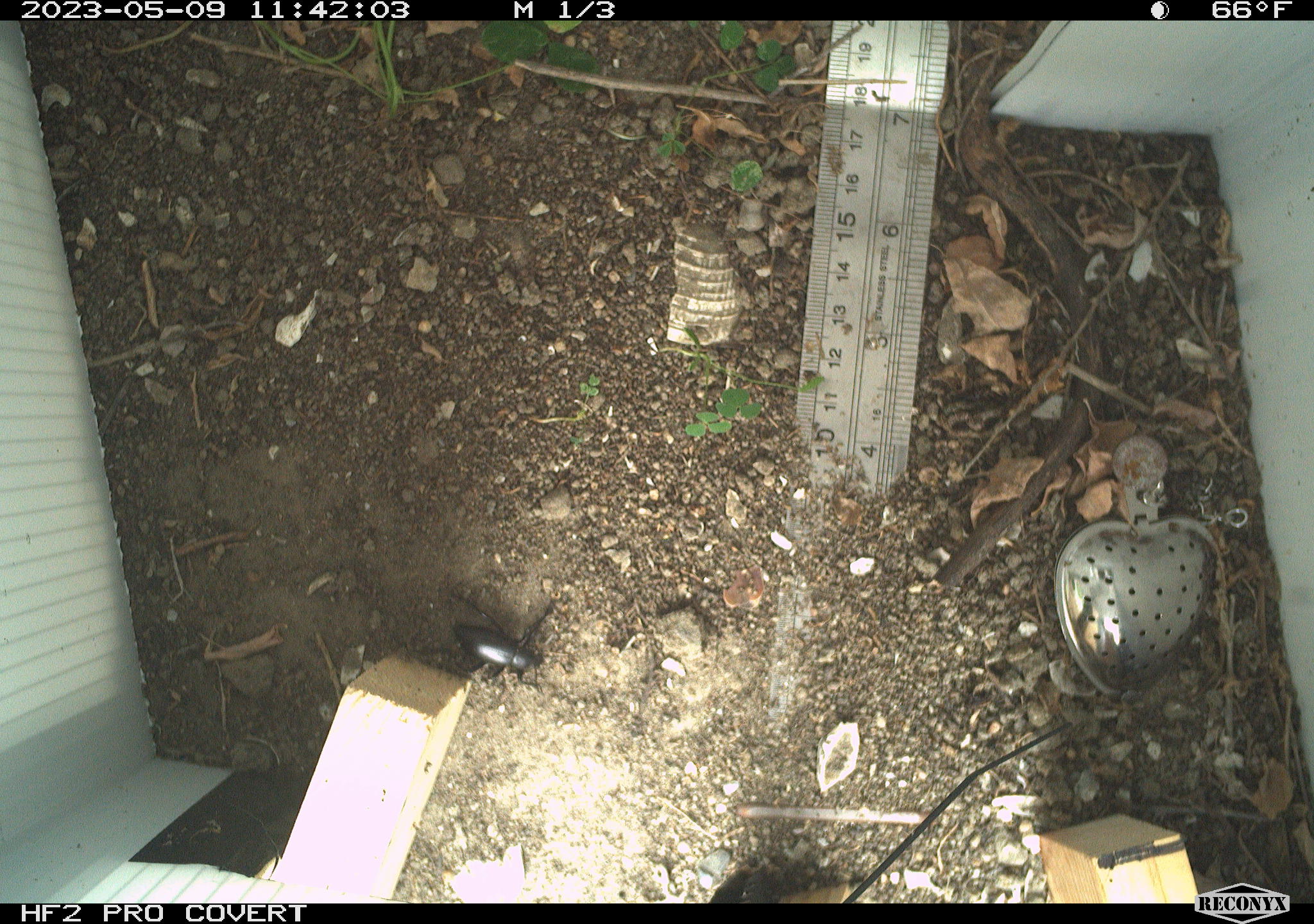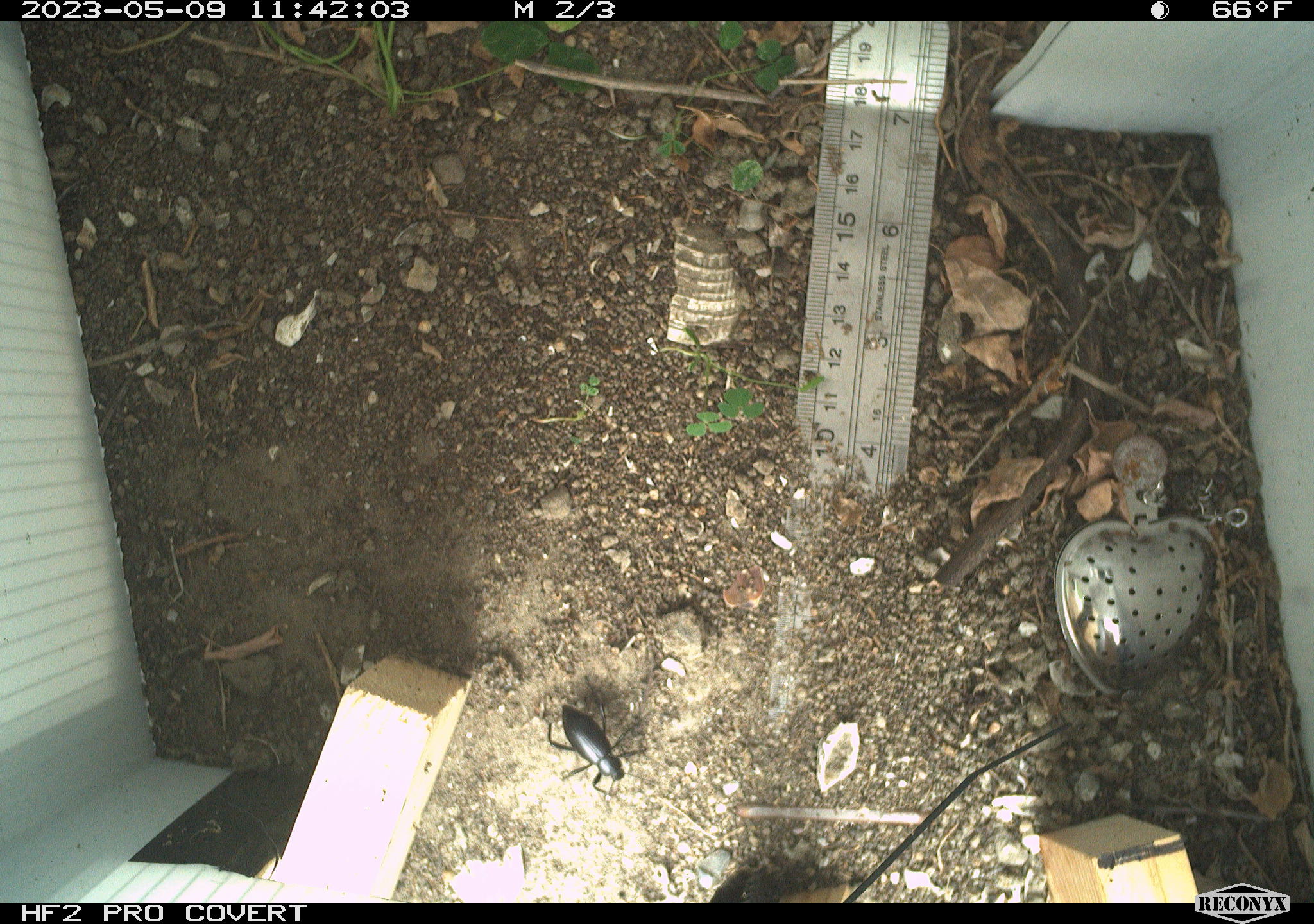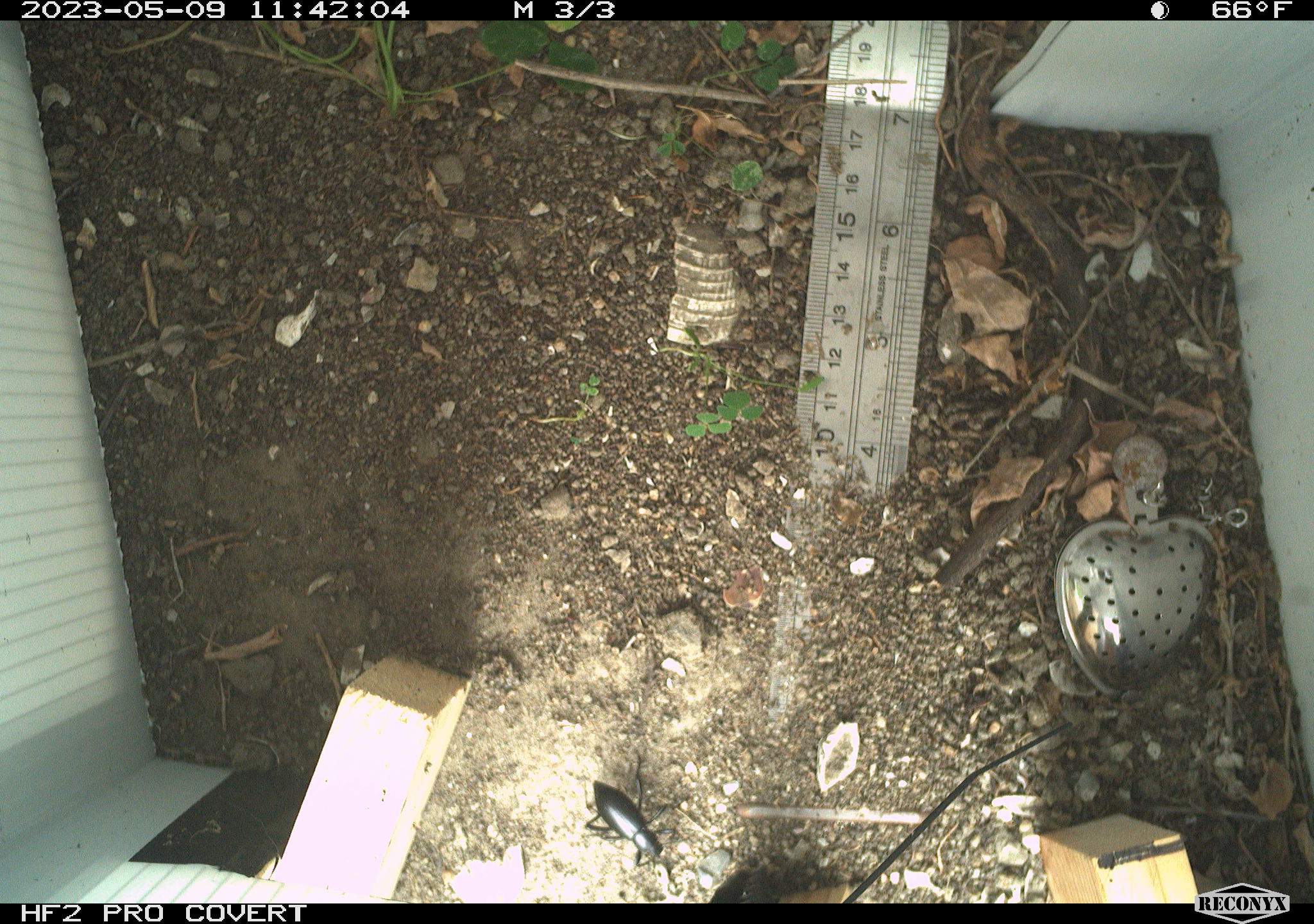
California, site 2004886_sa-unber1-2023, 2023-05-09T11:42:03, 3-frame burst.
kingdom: Animalia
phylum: Arthropoda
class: Insecta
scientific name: Insecta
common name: insect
Insect (Insecta).